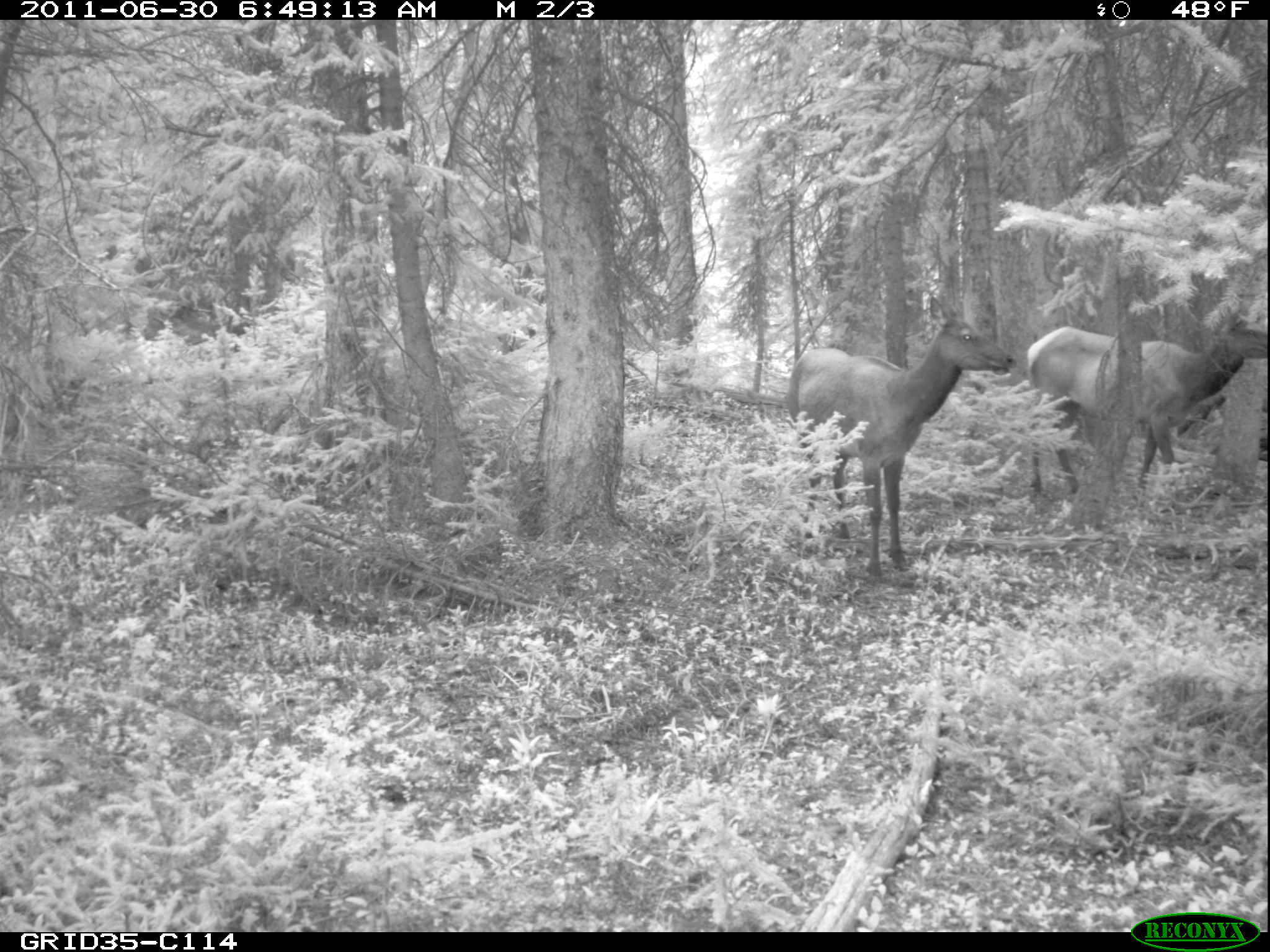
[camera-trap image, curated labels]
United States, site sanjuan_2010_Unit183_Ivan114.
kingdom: Animalia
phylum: Chordata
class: Mammalia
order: Artiodactyla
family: Cervidae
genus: Cervus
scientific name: Cervus elaphus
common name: red deer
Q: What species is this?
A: Cervus elaphus (red deer).